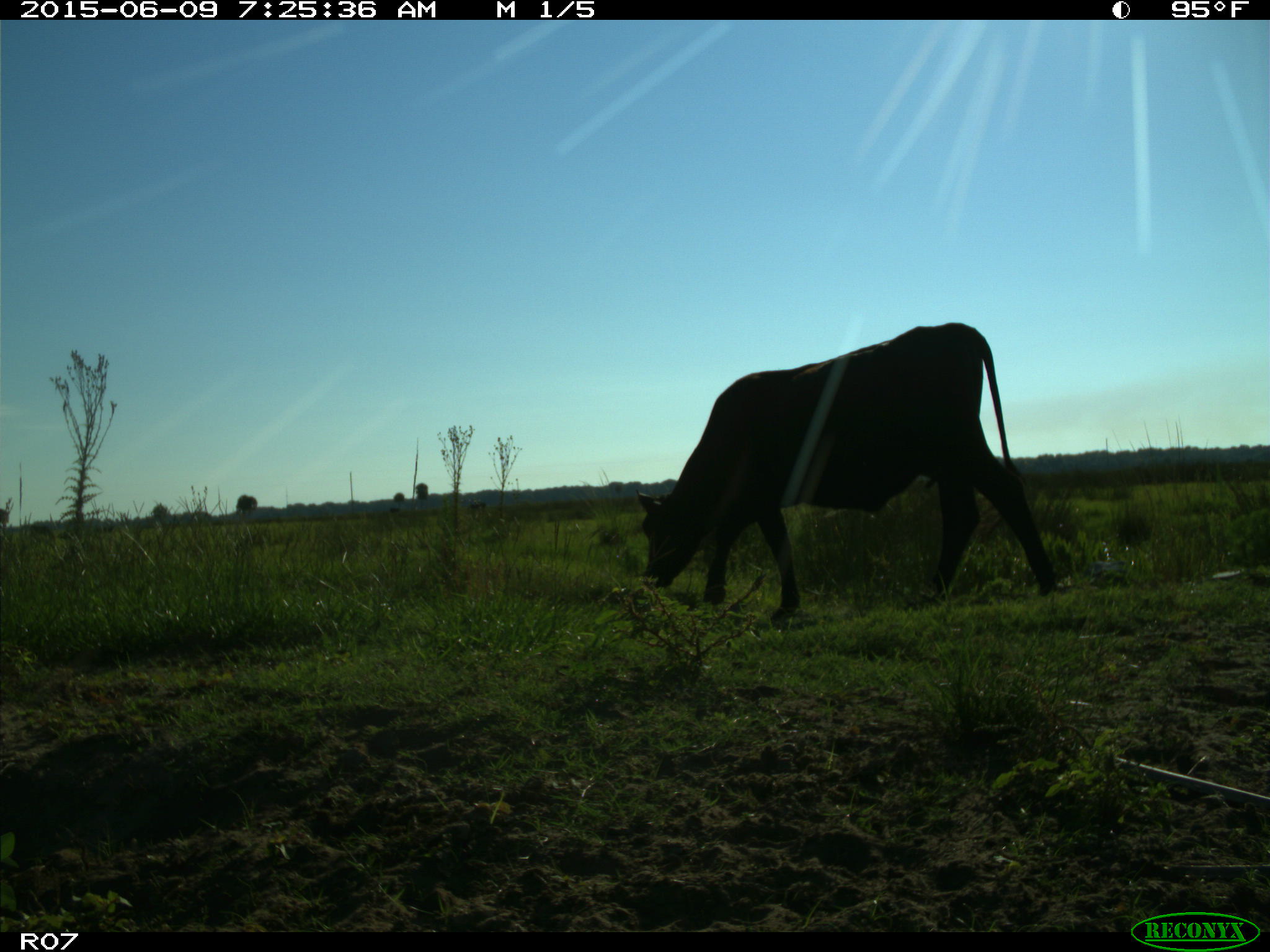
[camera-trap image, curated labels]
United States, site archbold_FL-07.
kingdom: Animalia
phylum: Chordata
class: Mammalia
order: Artiodactyla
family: Bovidae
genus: Bos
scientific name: Bos taurus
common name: domestic cow